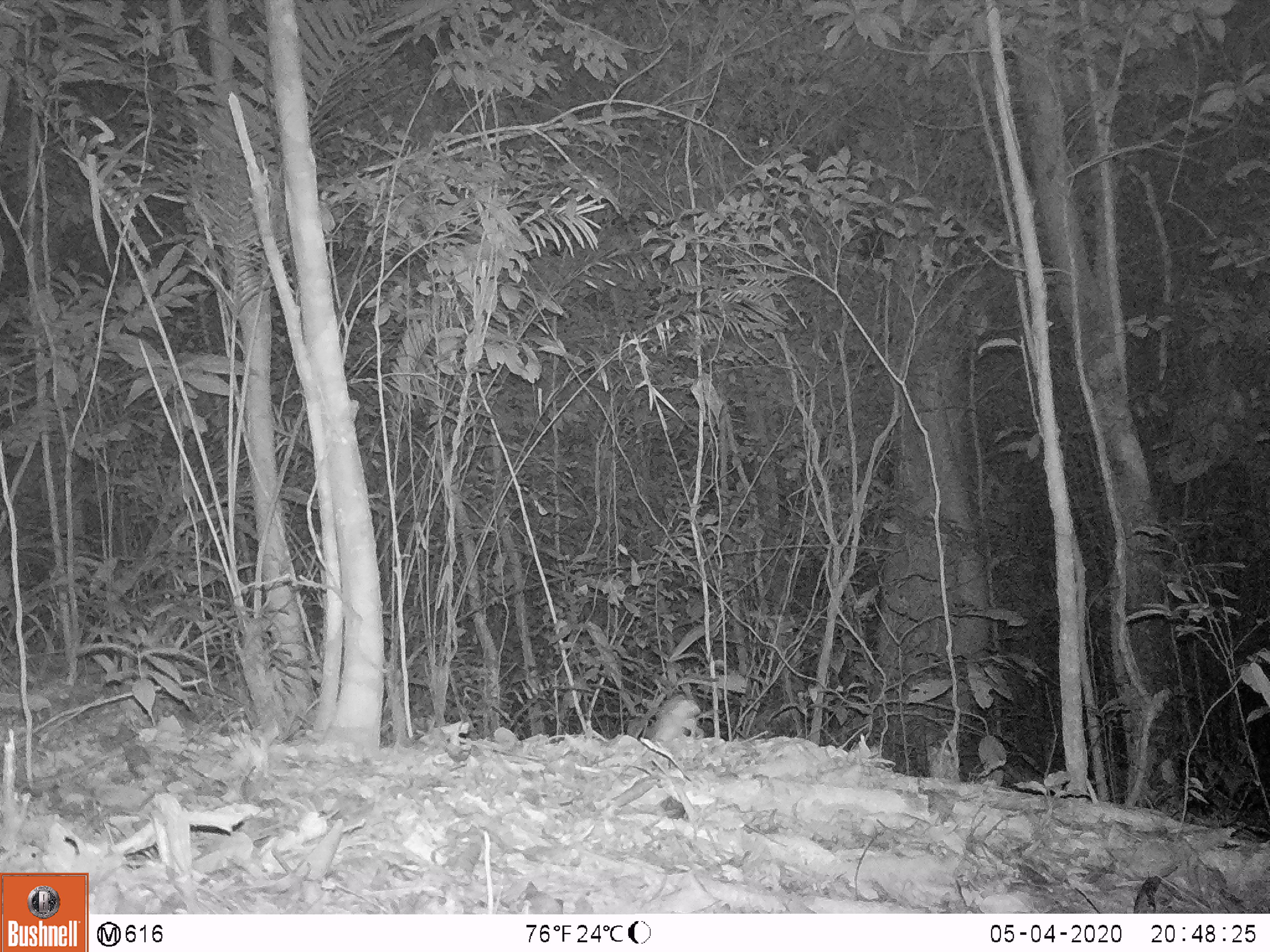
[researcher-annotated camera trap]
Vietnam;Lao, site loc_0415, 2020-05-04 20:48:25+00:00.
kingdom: Animalia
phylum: Chordata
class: Mammalia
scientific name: Mammalia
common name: mammal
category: unidentified small mammal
Unidentified small mammal (mammal) (Mammalia). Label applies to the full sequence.